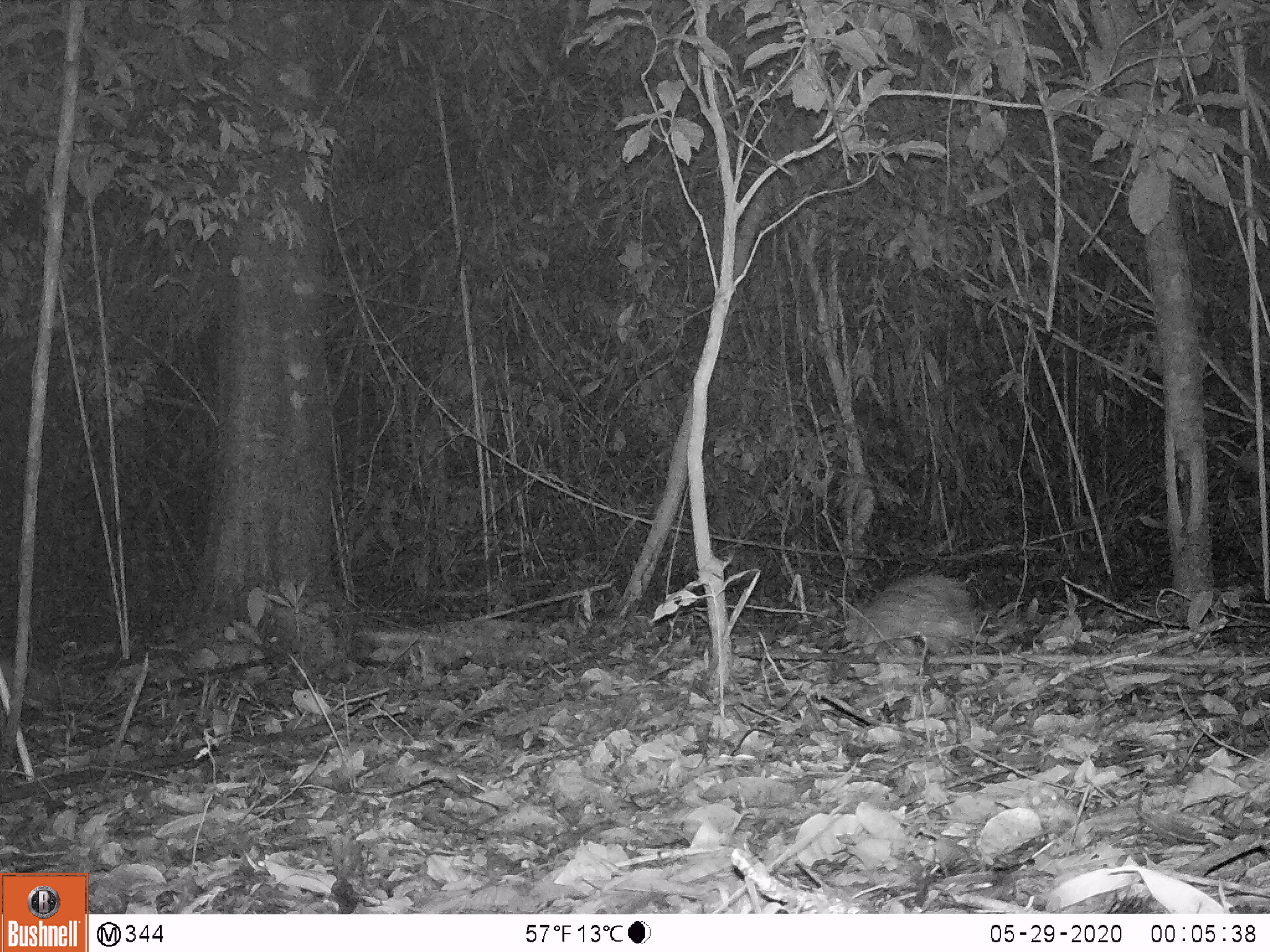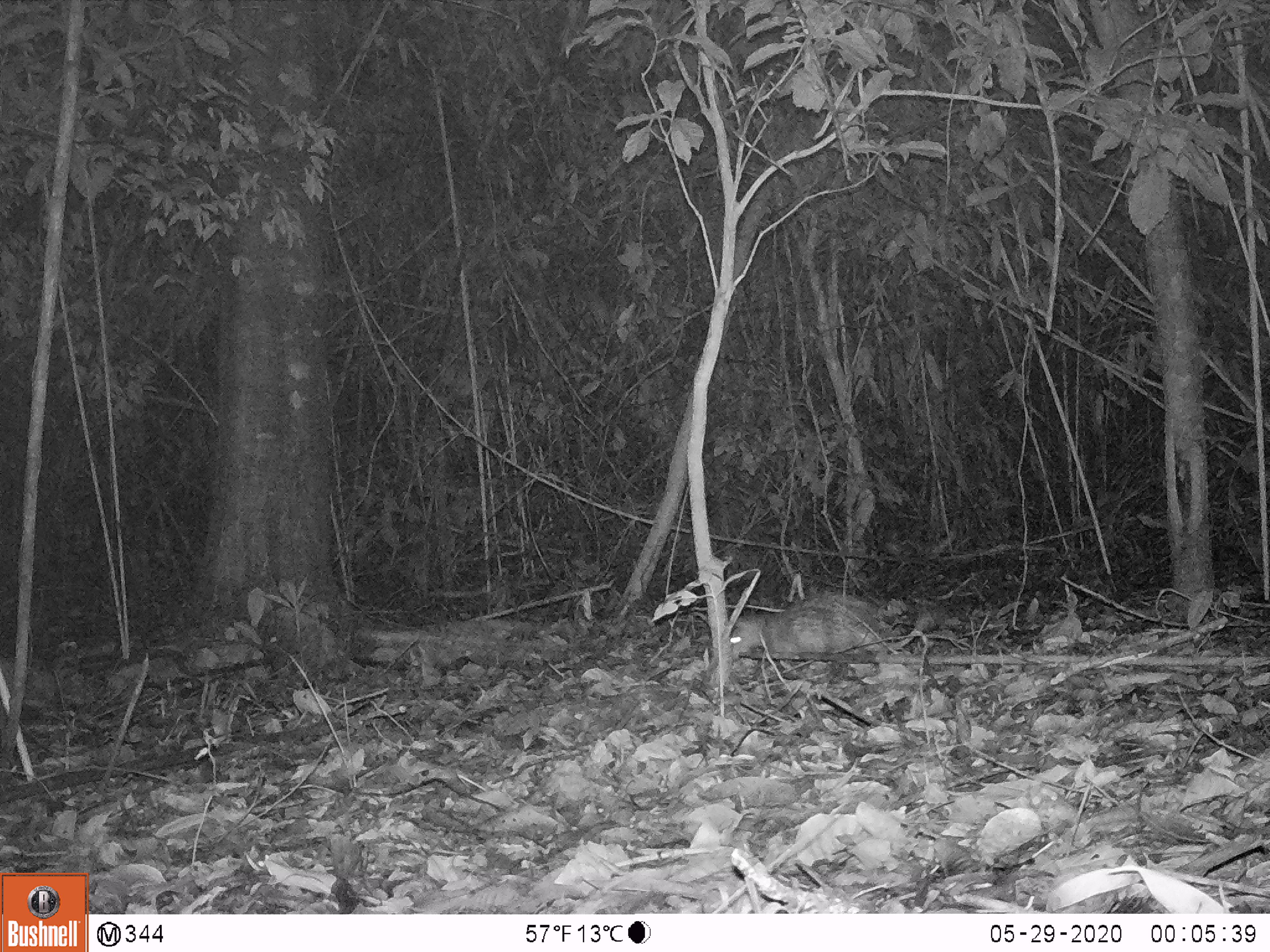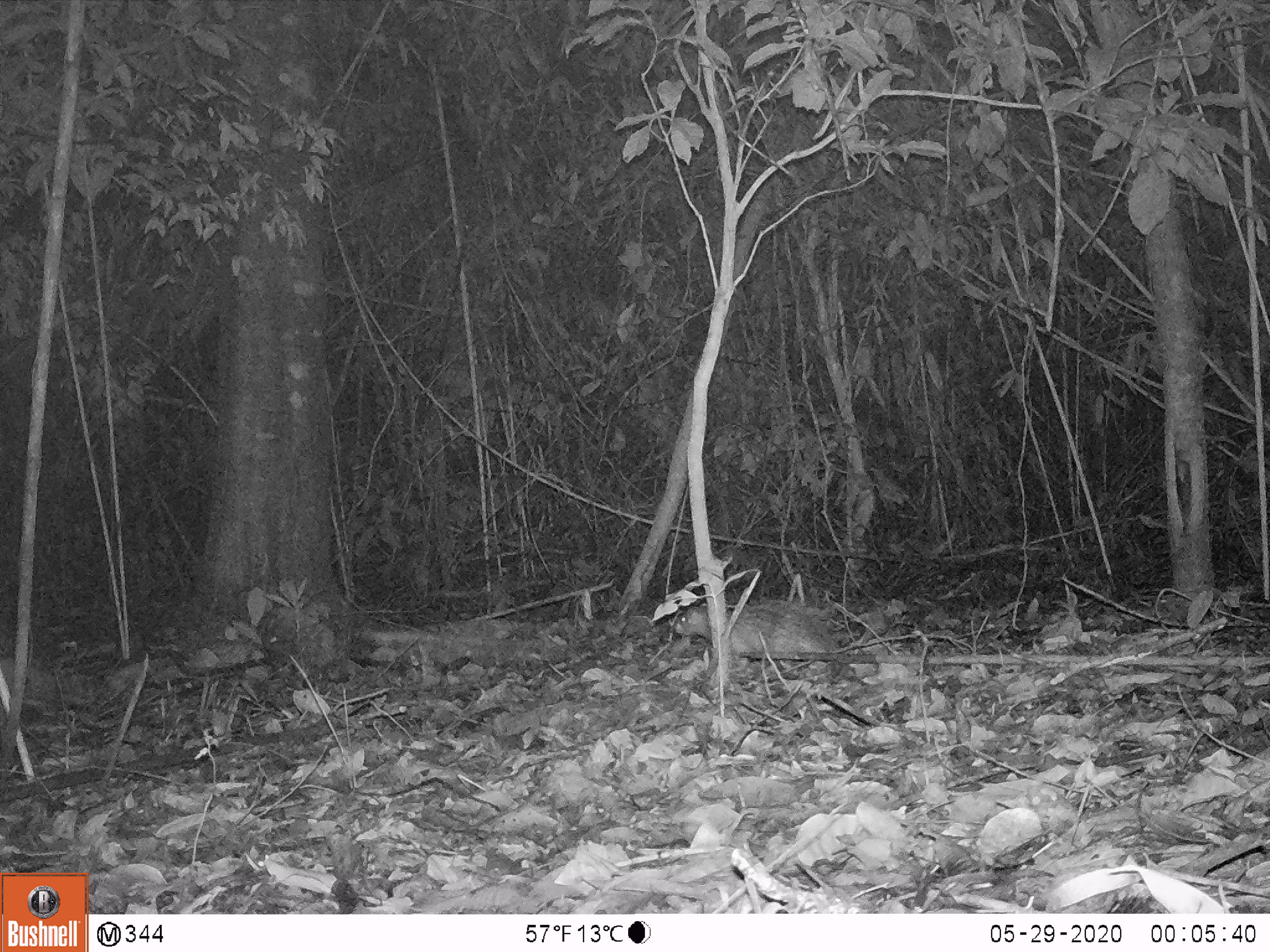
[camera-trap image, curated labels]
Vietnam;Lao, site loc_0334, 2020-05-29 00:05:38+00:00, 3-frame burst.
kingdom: Animalia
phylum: Chordata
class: Mammalia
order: Rodentia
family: Hystricidae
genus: Atherurus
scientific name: Atherurus macrourus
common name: asiatic brush-tailed porcupine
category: asiatic brush tailed porcupine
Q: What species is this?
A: Asiatic brush tailed porcupine (asiatic brush-tailed porcupine) (Atherurus macrourus).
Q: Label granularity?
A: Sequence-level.